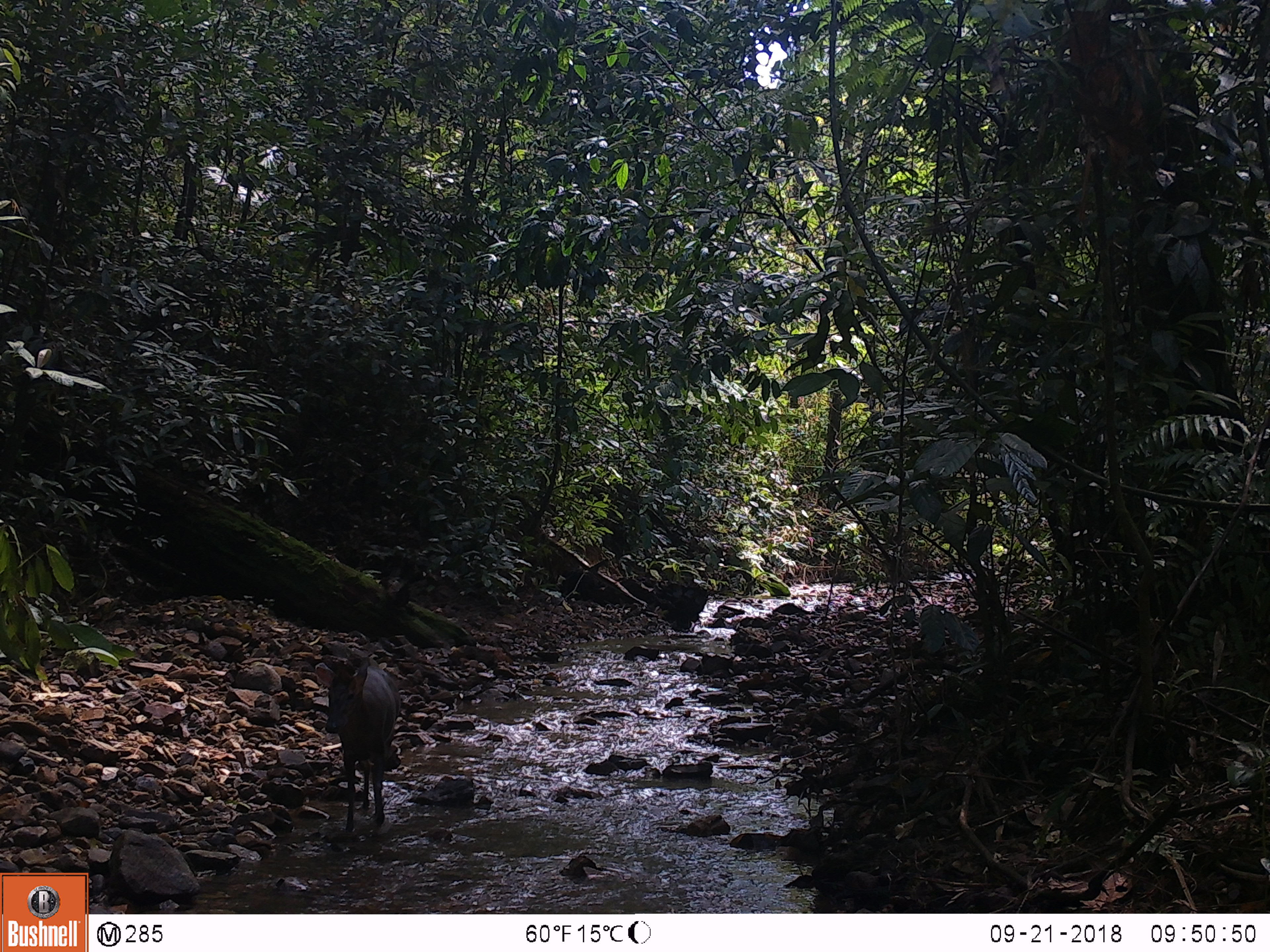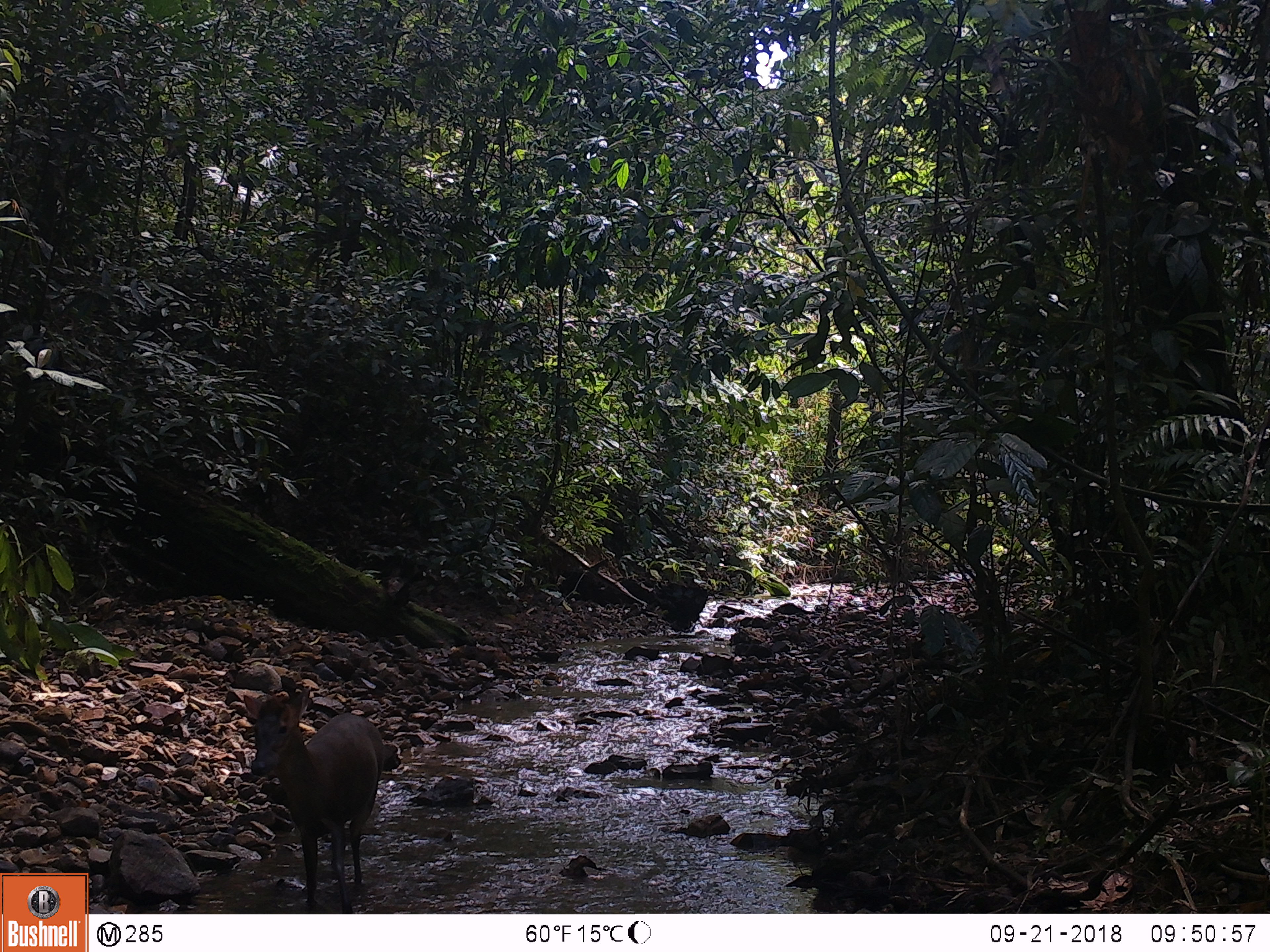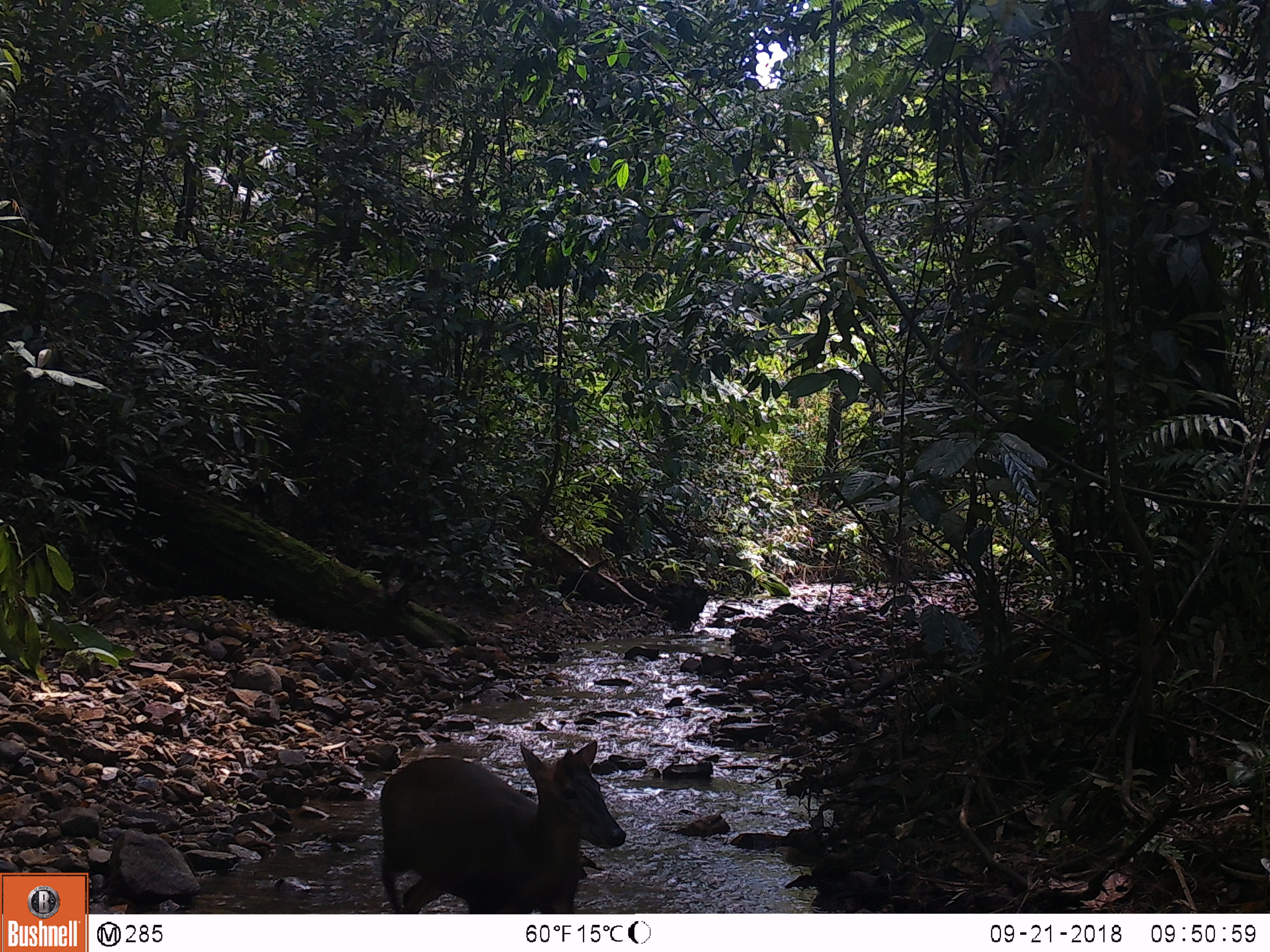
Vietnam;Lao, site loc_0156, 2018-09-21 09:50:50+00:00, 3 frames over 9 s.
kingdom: Animalia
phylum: Chordata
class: Mammalia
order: Artiodactyla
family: Cervidae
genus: Muntiacus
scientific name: Muntiacus rooseveltorum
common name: roosevelt's muntjac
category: roosevelts muntjac group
Roosevelts muntjac group (roosevelt's muntjac) (Muntiacus rooseveltorum). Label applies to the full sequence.